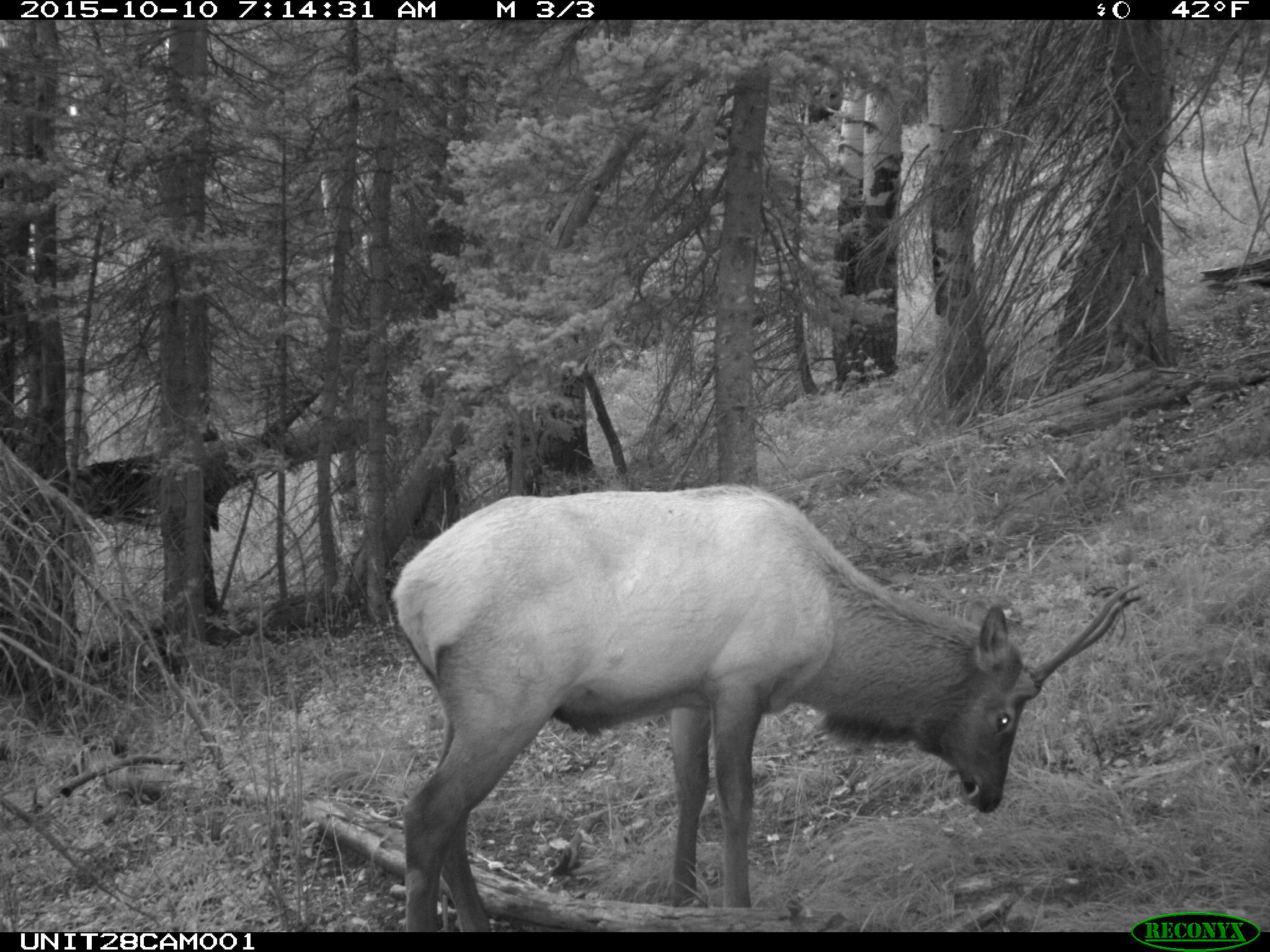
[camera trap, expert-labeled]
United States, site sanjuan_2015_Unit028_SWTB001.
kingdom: Animalia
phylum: Chordata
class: Mammalia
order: Artiodactyla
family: Cervidae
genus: Cervus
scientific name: Cervus elaphus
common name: red deer